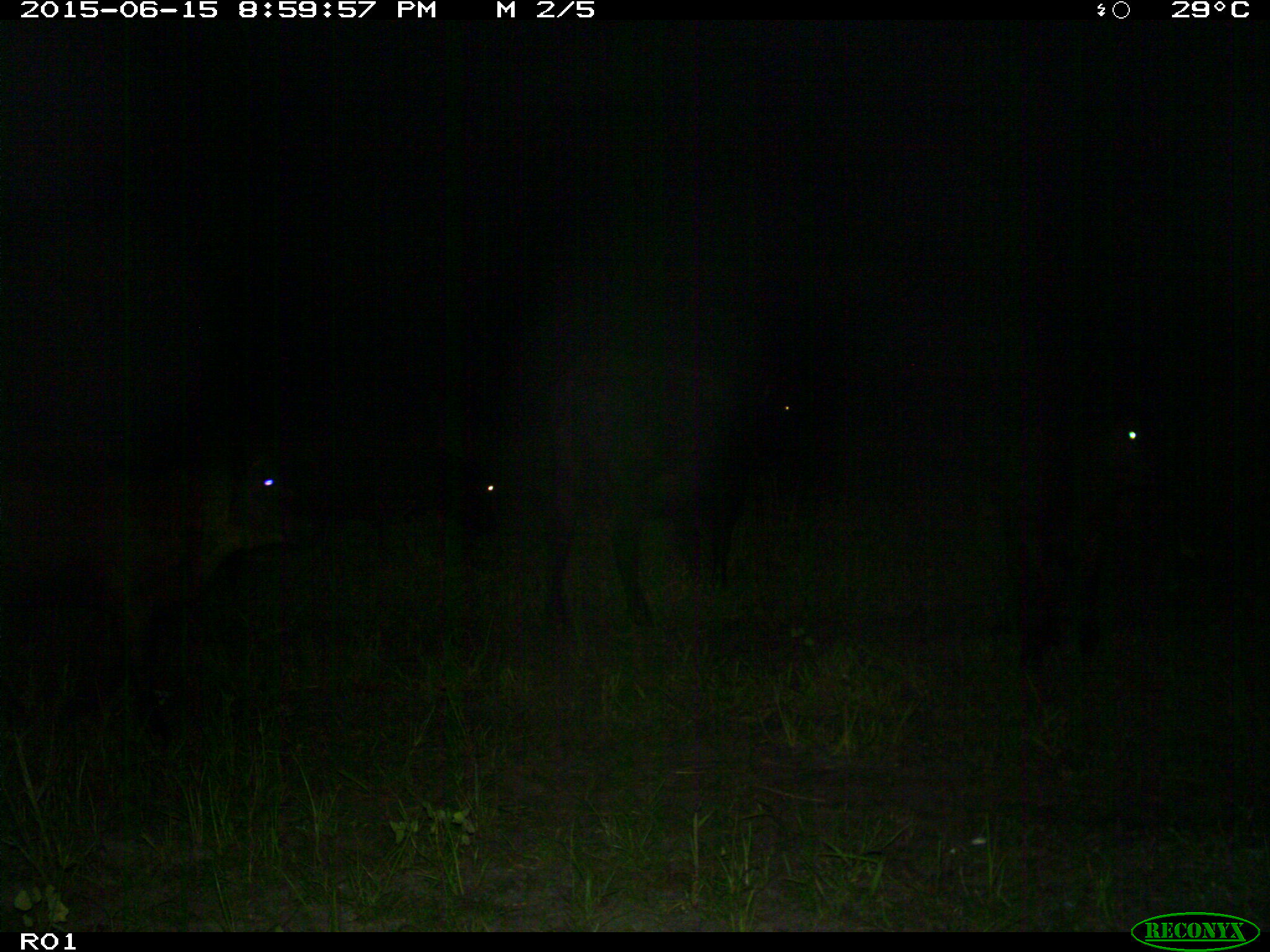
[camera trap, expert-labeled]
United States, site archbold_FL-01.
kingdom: Animalia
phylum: Chordata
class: Mammalia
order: Artiodactyla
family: Bovidae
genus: Bos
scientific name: Bos taurus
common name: domestic cow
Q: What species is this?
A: Bos taurus (domestic cow).